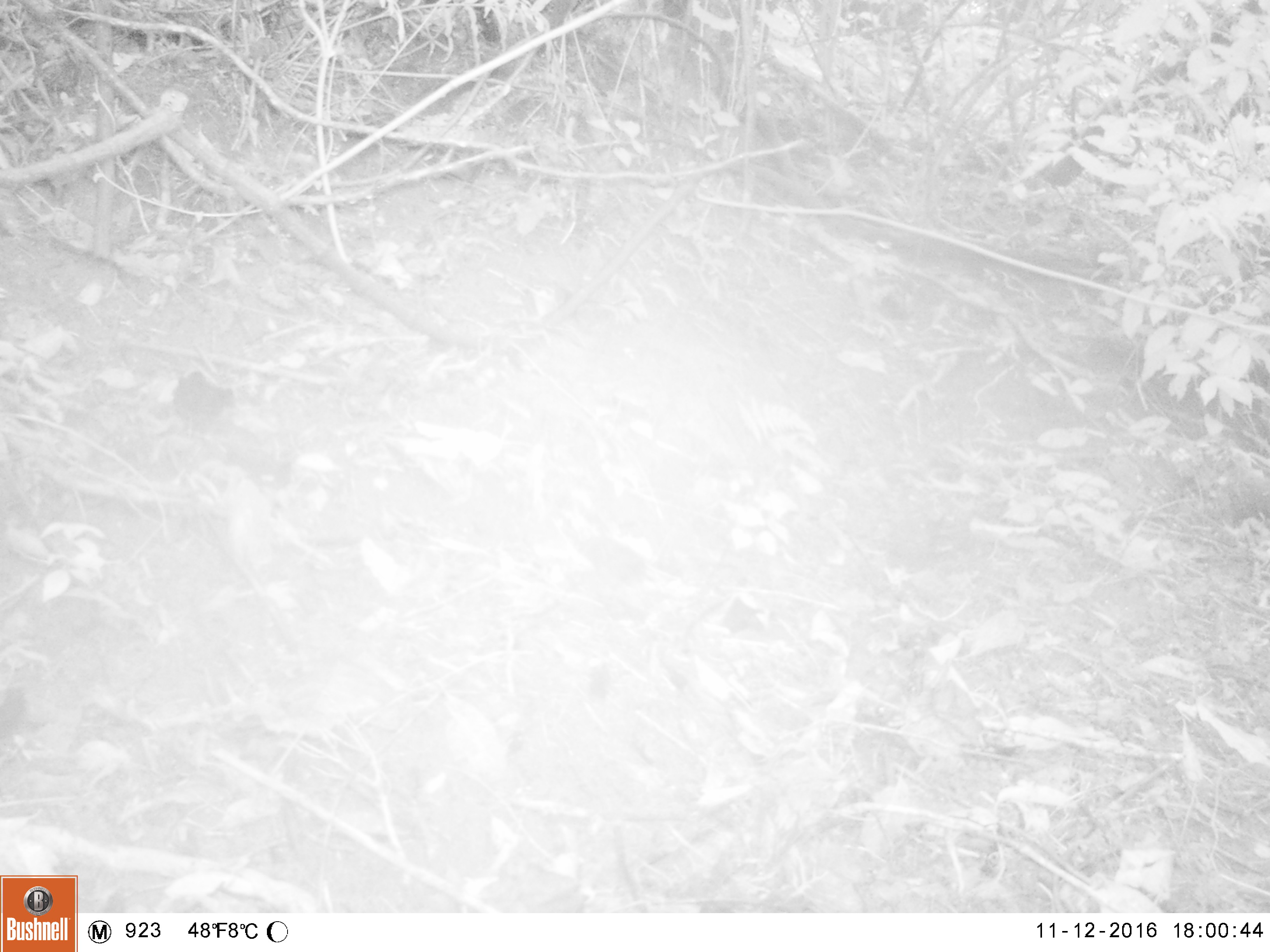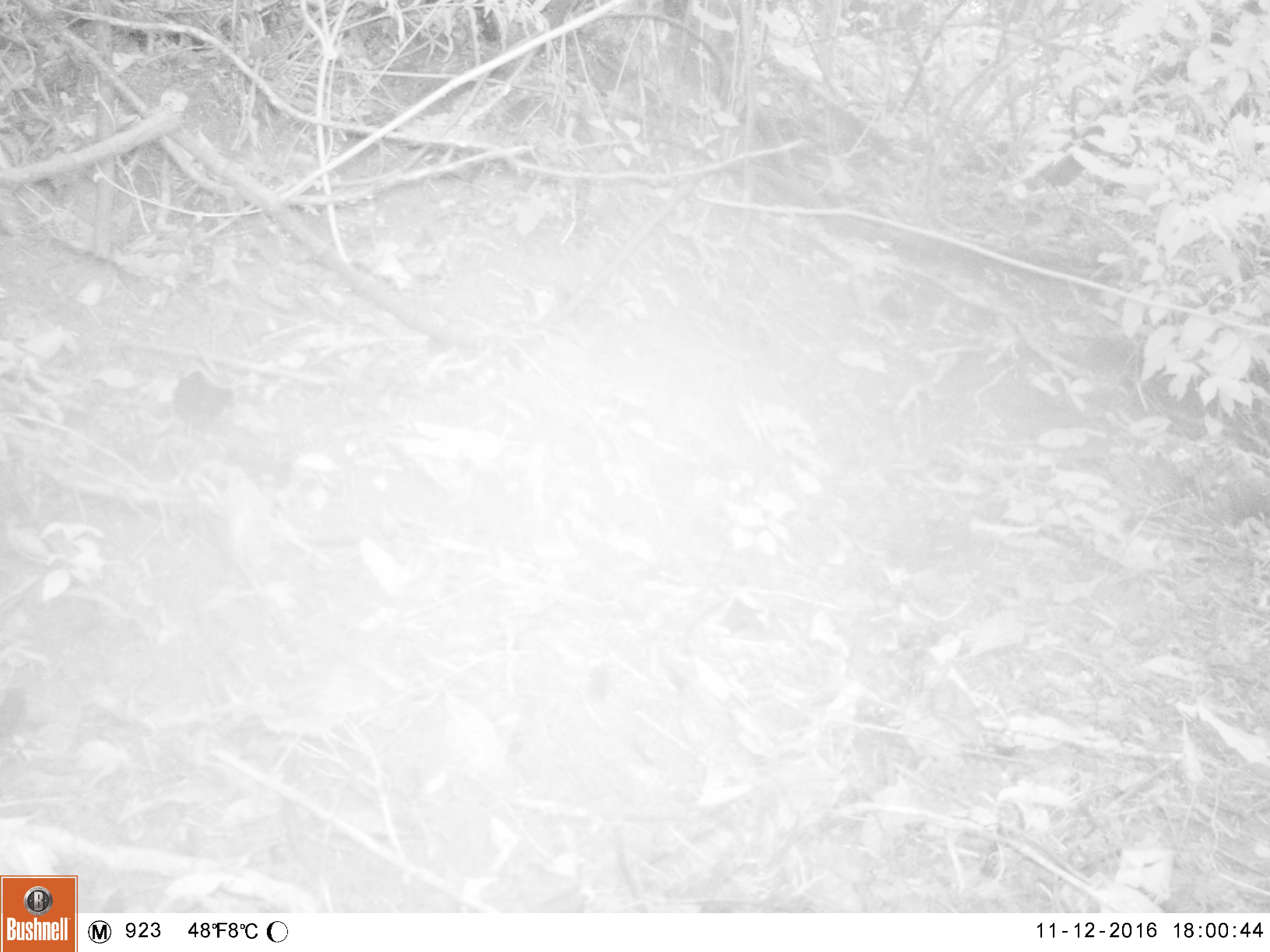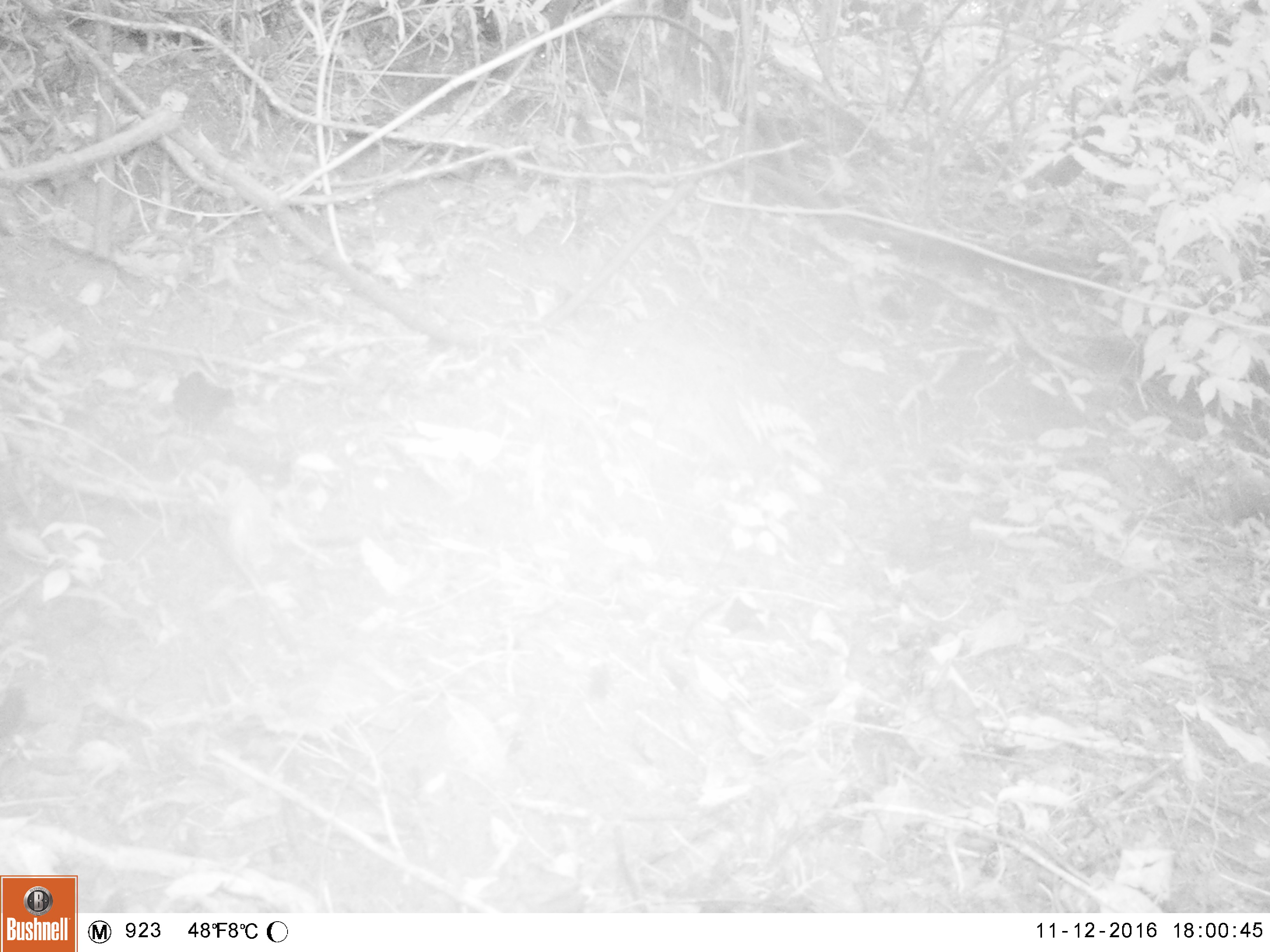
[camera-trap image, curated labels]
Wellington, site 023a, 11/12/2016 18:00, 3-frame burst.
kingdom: Animalia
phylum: Chordata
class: Aves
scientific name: Aves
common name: bird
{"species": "bird (Aves)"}